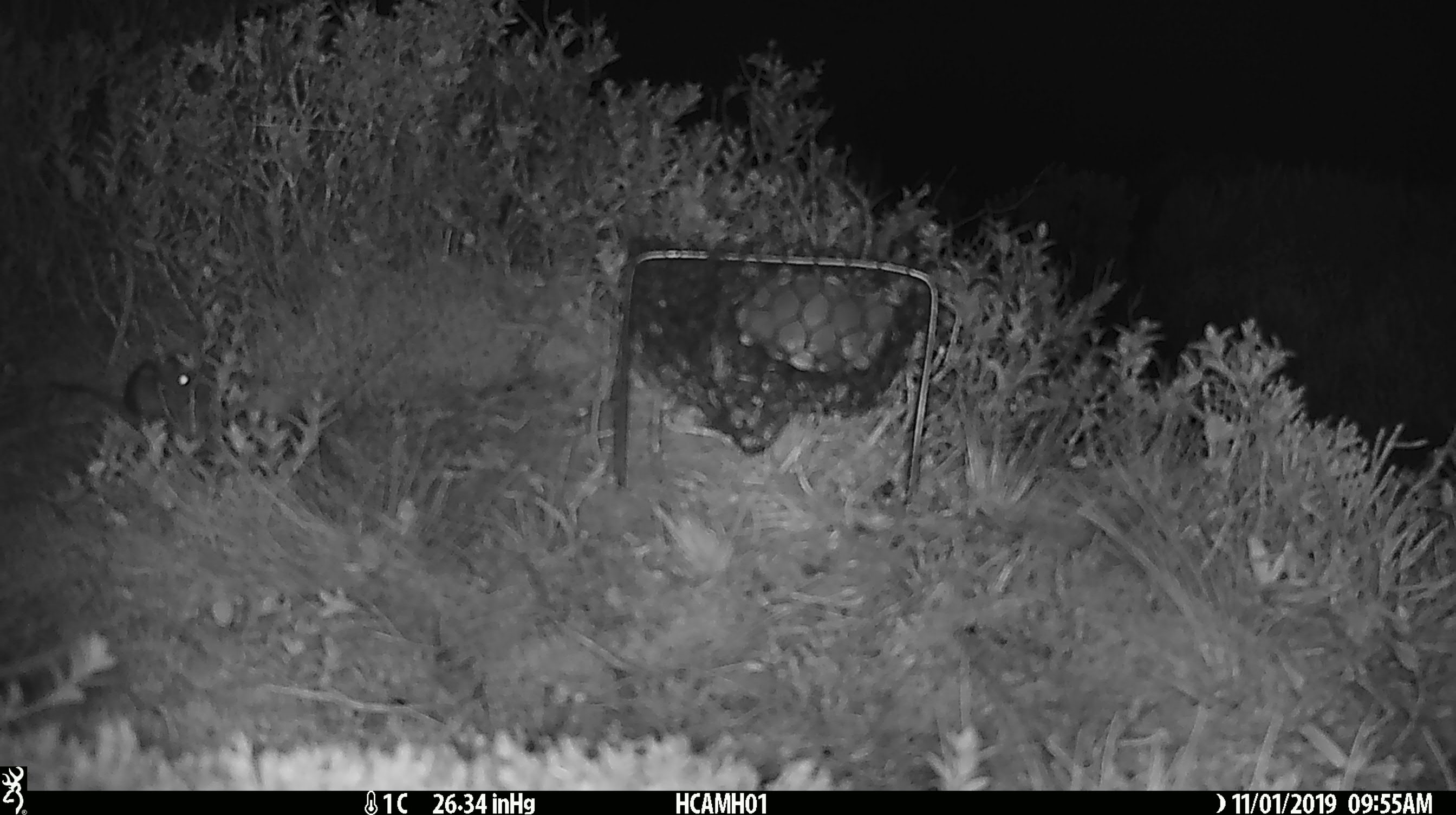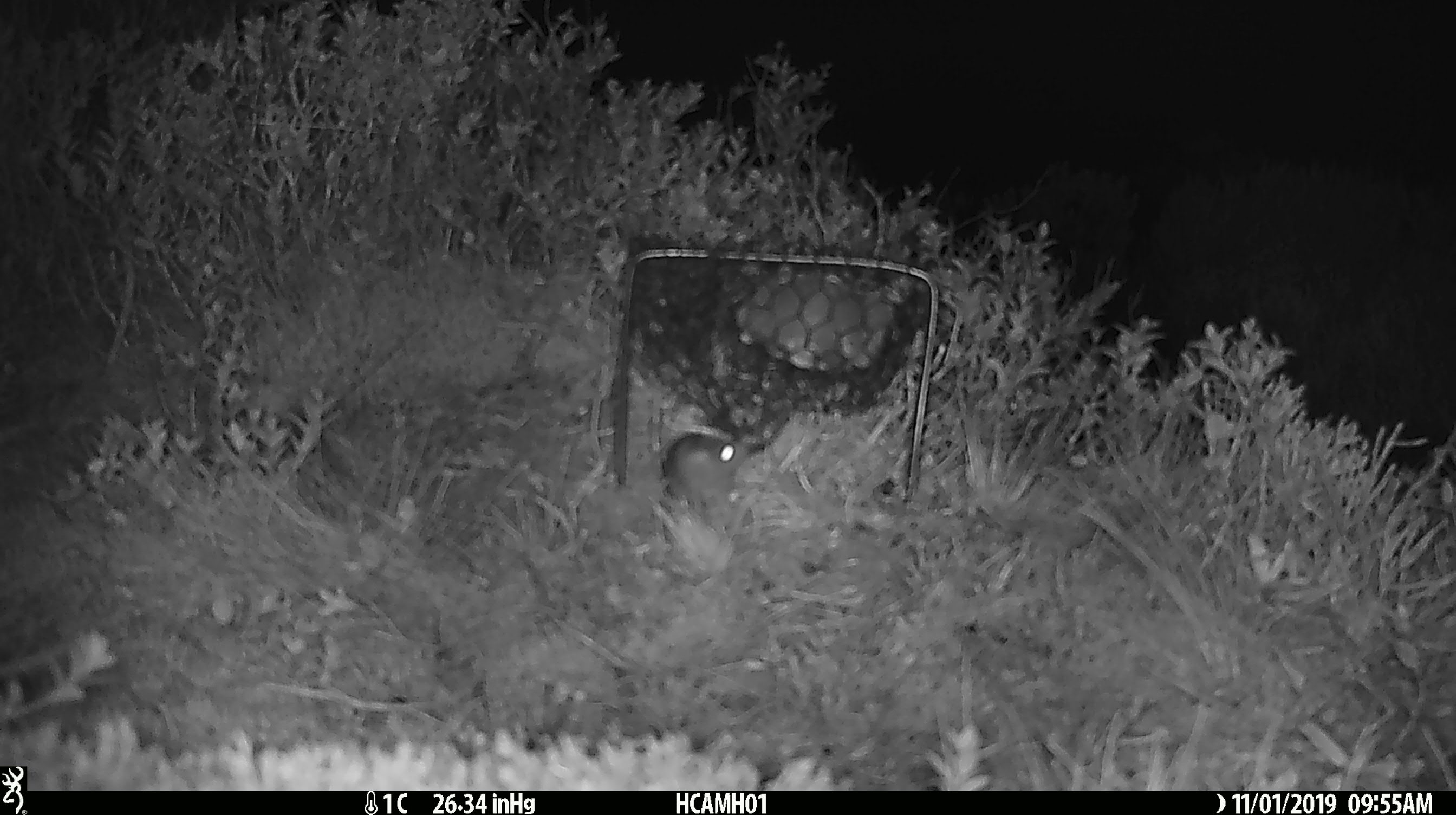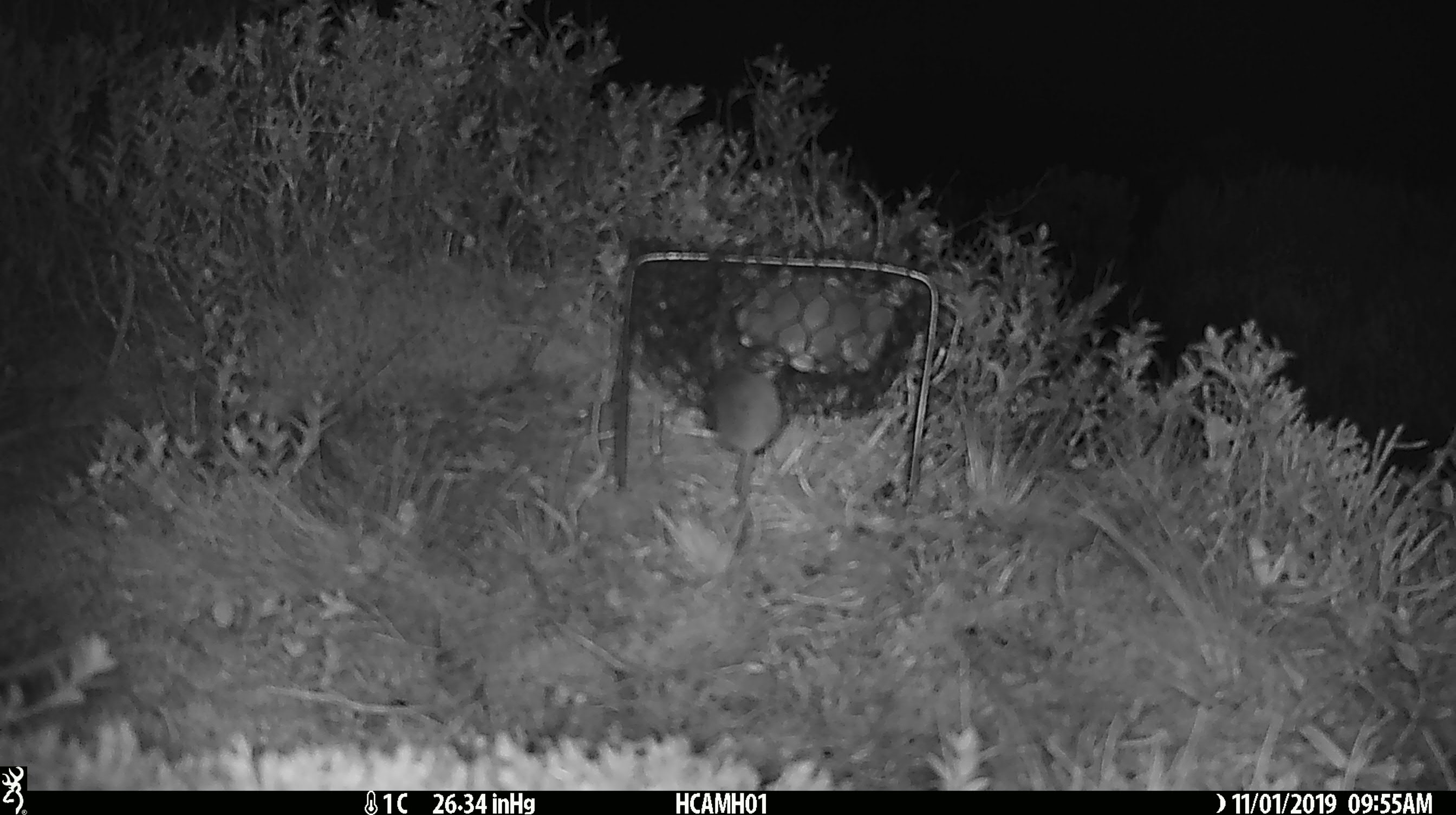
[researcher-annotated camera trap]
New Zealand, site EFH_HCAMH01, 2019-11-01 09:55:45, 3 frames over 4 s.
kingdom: Animalia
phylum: Chordata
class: Mammalia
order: Rodentia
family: Muridae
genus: Mus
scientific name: Mus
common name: mouse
Mouse (Mus).